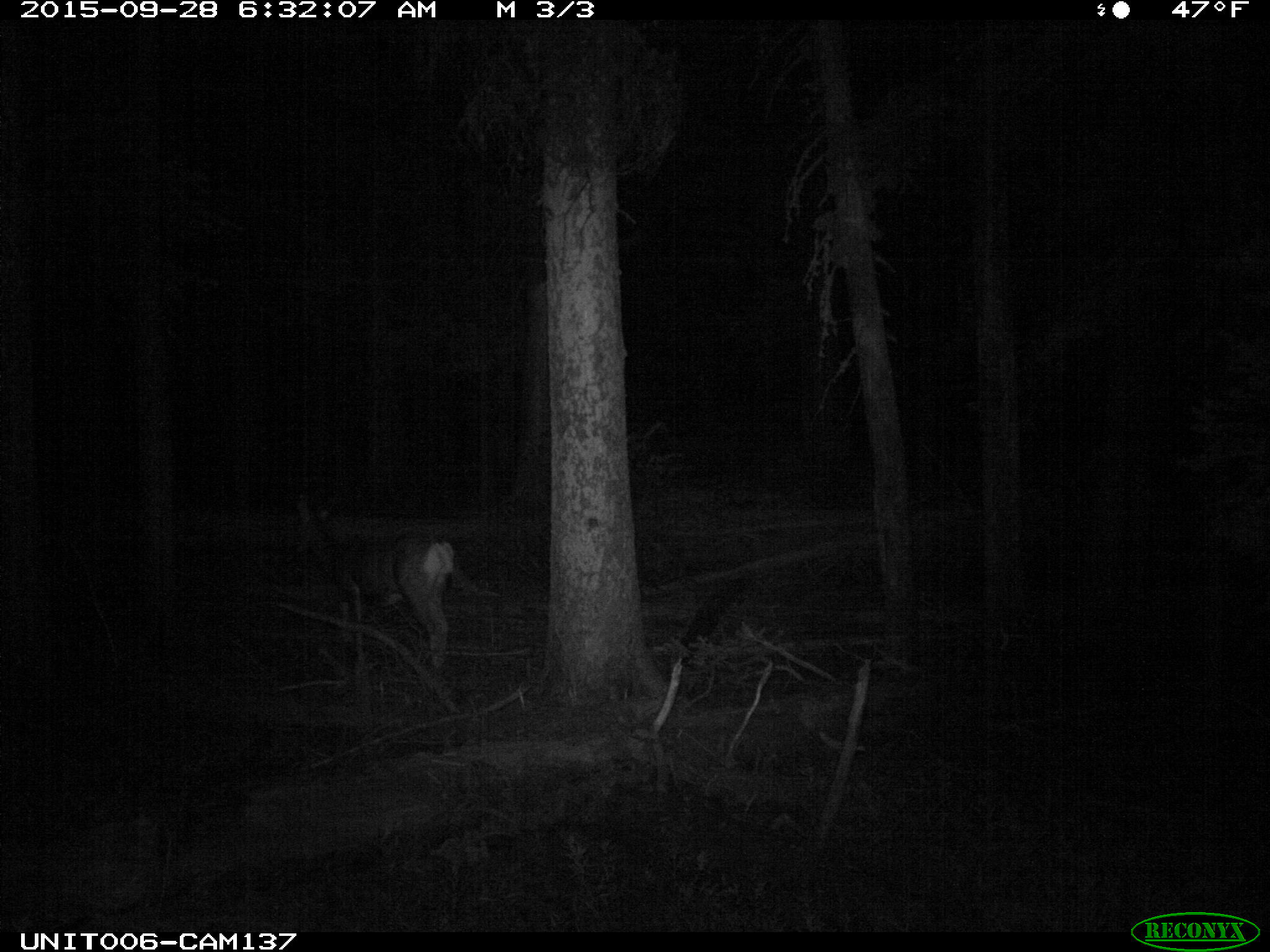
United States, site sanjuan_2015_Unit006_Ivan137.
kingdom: Animalia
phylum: Chordata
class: Mammalia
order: Artiodactyla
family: Cervidae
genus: Odocoileus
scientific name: Odocoileus hemionus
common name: mule deer